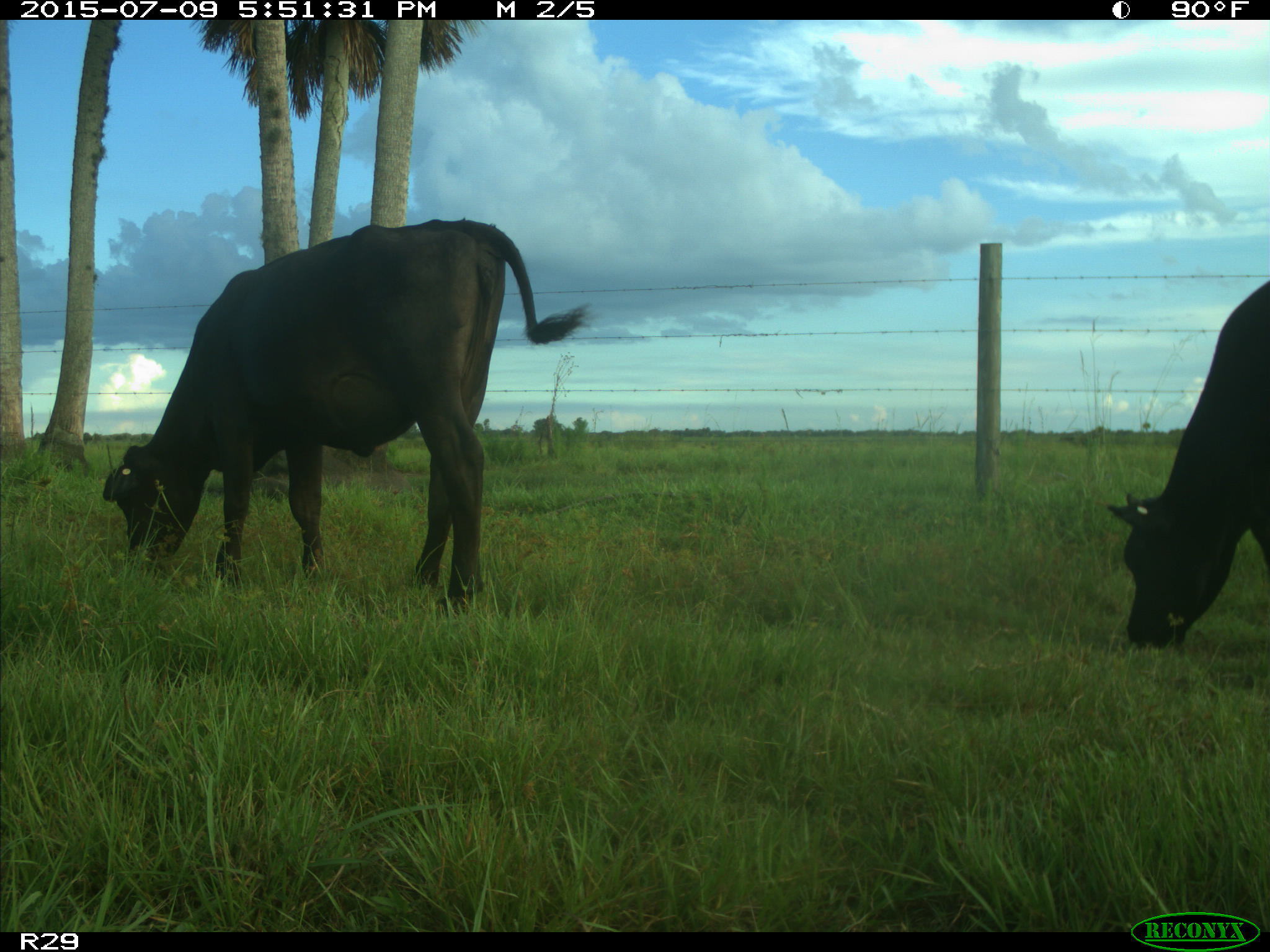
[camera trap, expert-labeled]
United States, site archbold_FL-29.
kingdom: Animalia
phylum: Chordata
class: Mammalia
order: Artiodactyla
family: Bovidae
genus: Bos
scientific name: Bos taurus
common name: domestic cow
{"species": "Bos taurus (domestic cow)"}